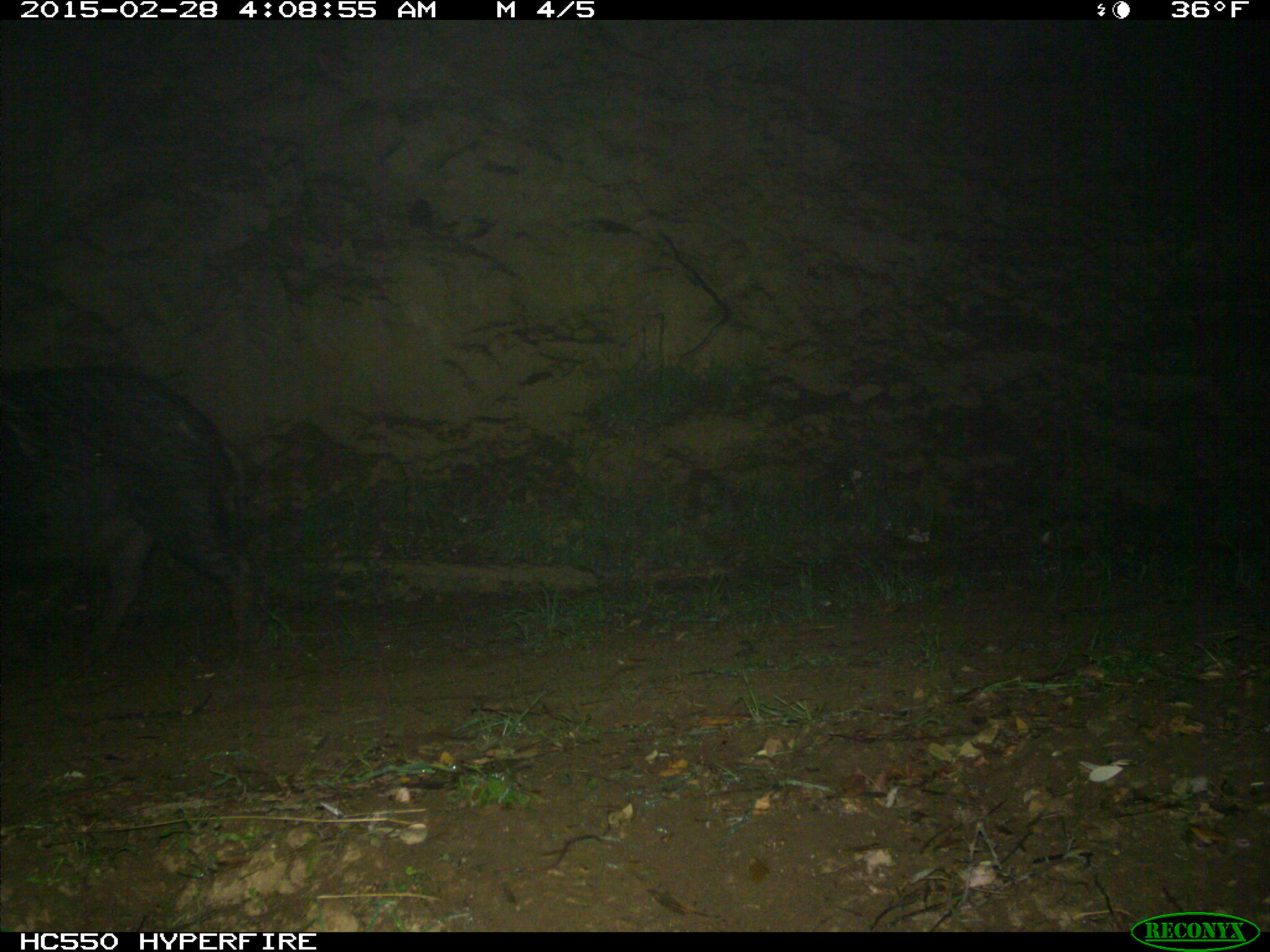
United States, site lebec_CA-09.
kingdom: Animalia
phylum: Chordata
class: Mammalia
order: Artiodactyla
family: Suidae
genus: Sus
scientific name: Sus scrofa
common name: wild boar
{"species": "Sus scrofa (wild boar)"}